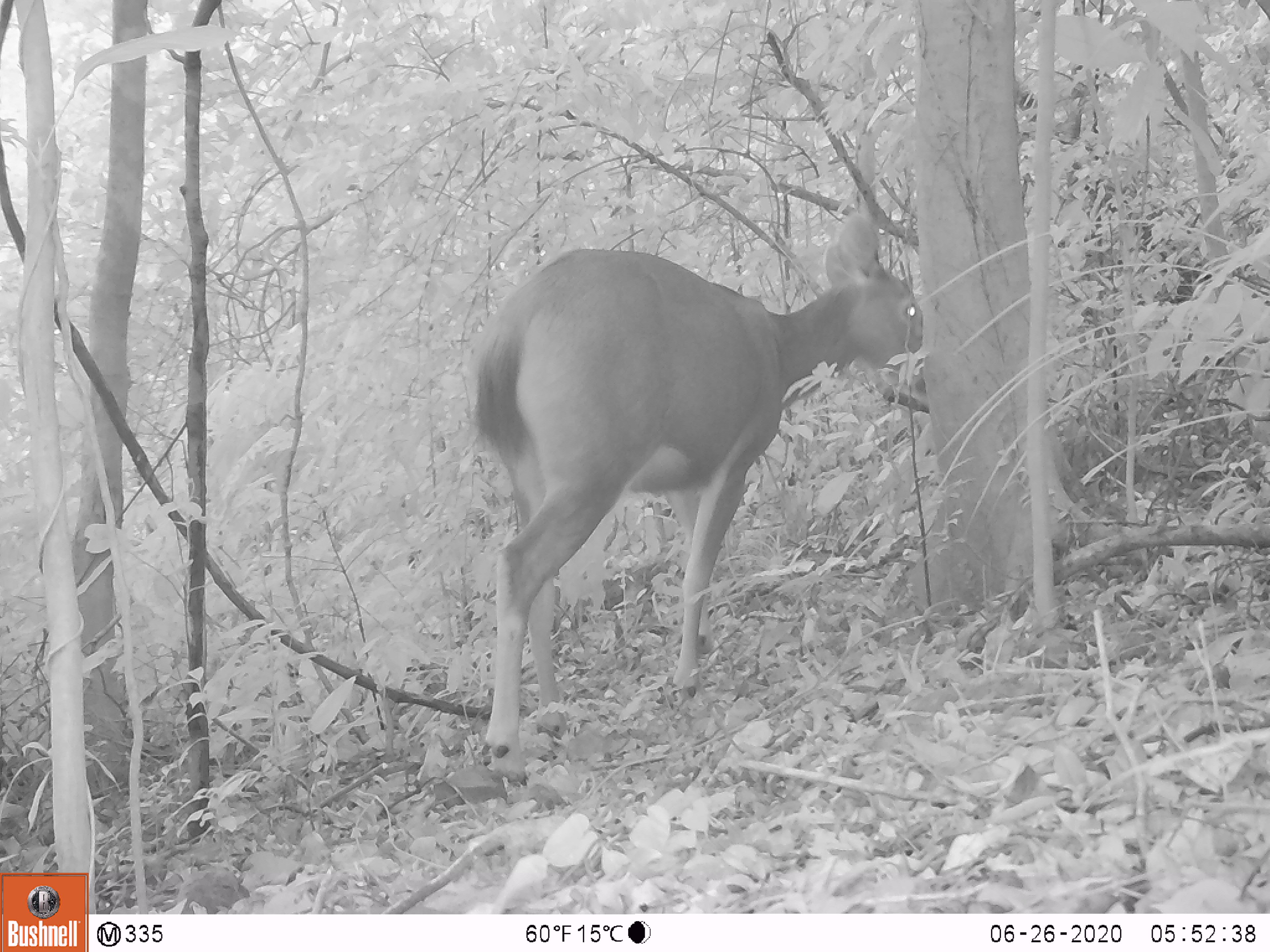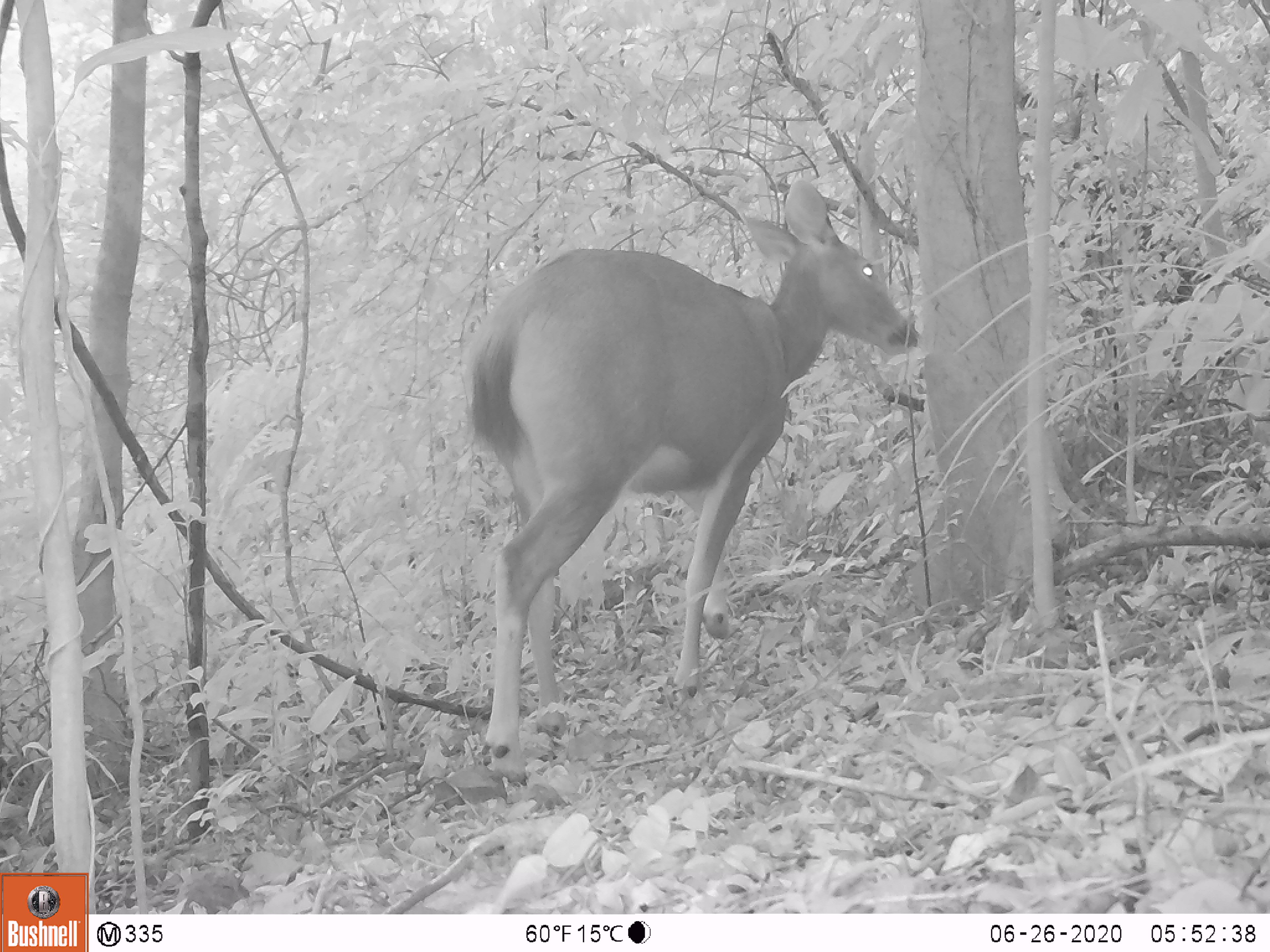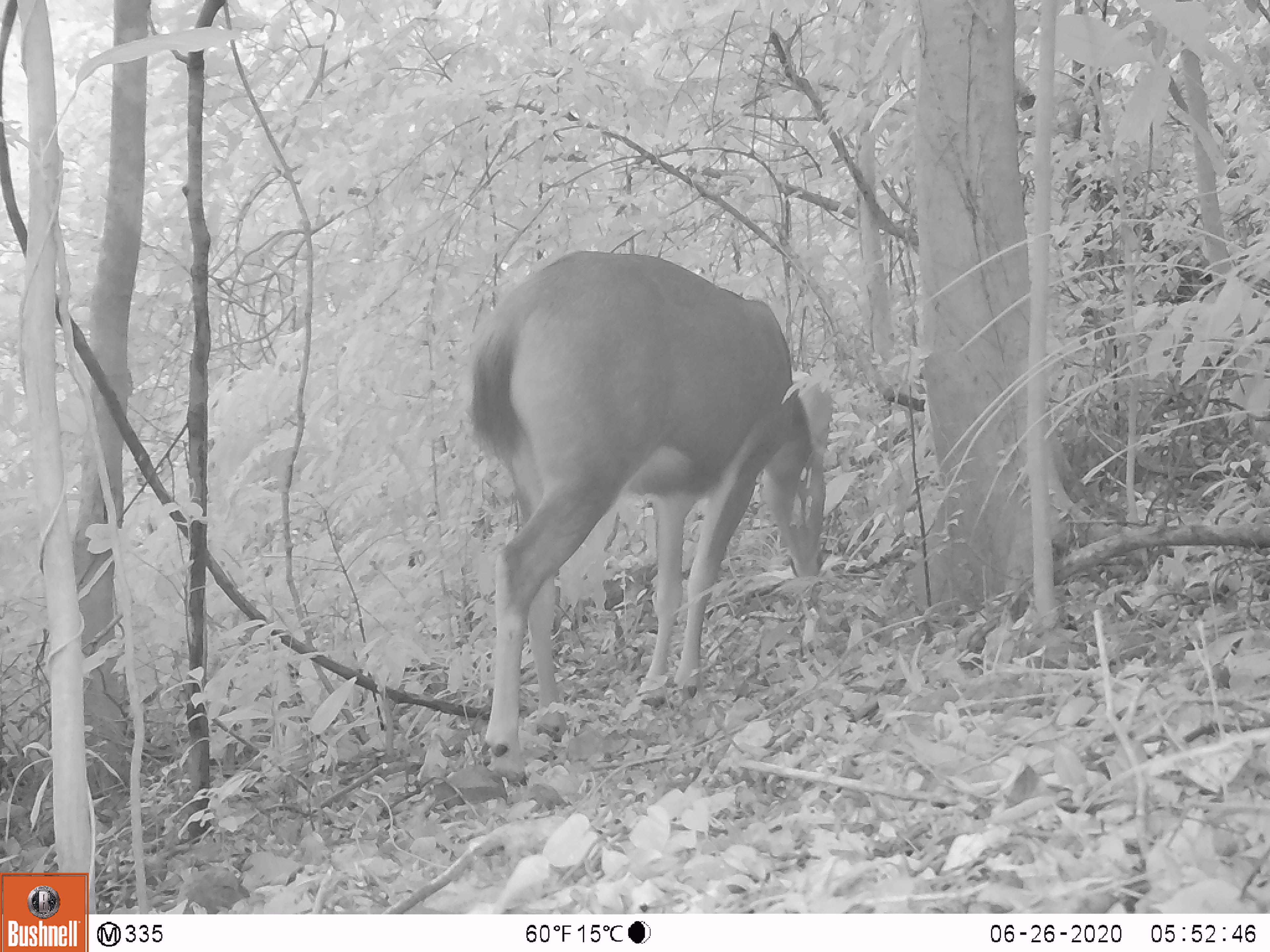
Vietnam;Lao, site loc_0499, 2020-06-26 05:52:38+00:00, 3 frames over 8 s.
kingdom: Animalia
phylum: Chordata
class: Mammalia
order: Artiodactyla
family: Cervidae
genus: Rusa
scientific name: Rusa unicolor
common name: sambar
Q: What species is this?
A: Sambar (Rusa unicolor).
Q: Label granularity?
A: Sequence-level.